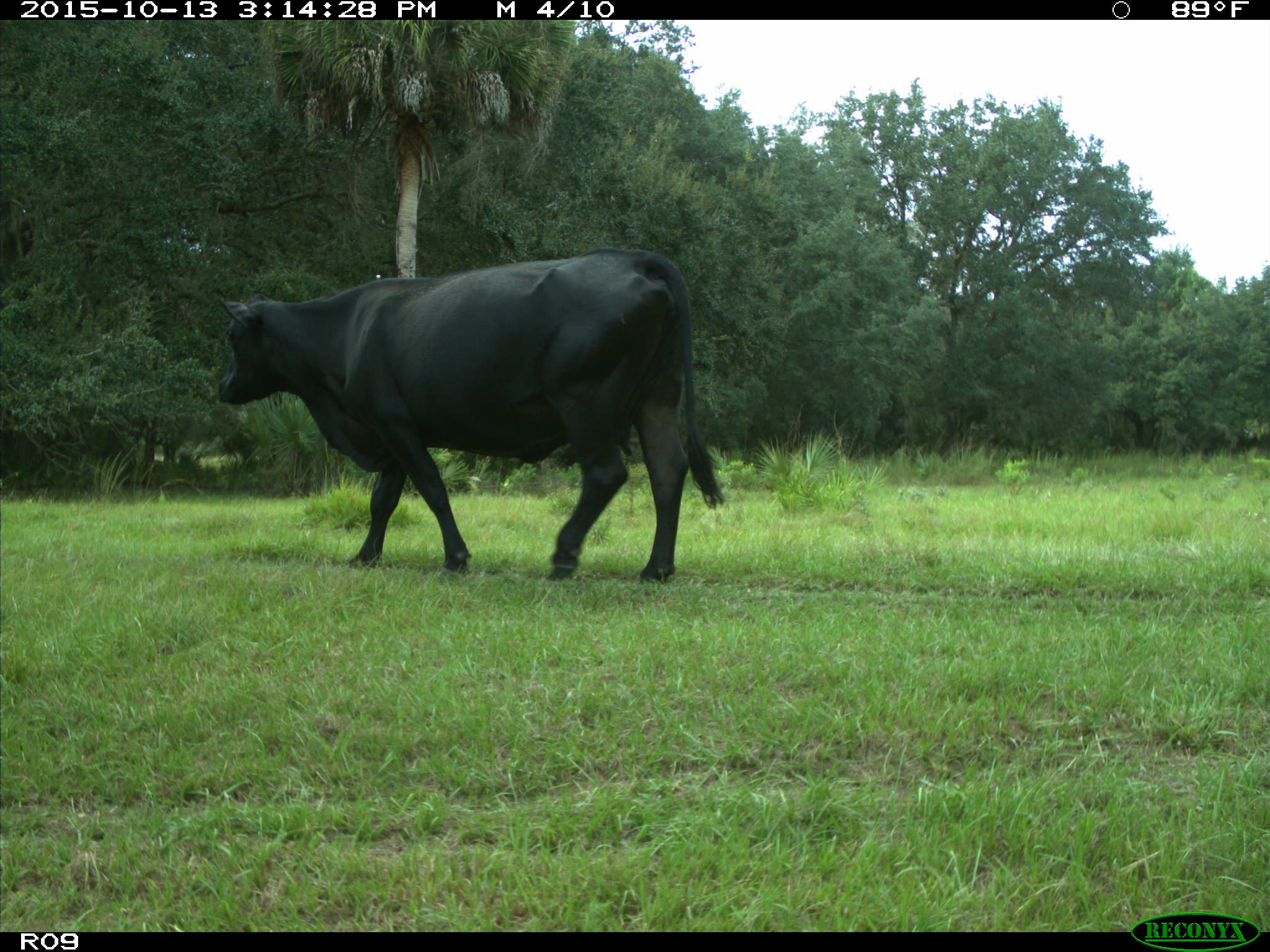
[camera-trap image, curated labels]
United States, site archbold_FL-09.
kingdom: Animalia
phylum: Chordata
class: Mammalia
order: Artiodactyla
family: Bovidae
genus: Bos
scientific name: Bos taurus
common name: domestic cow